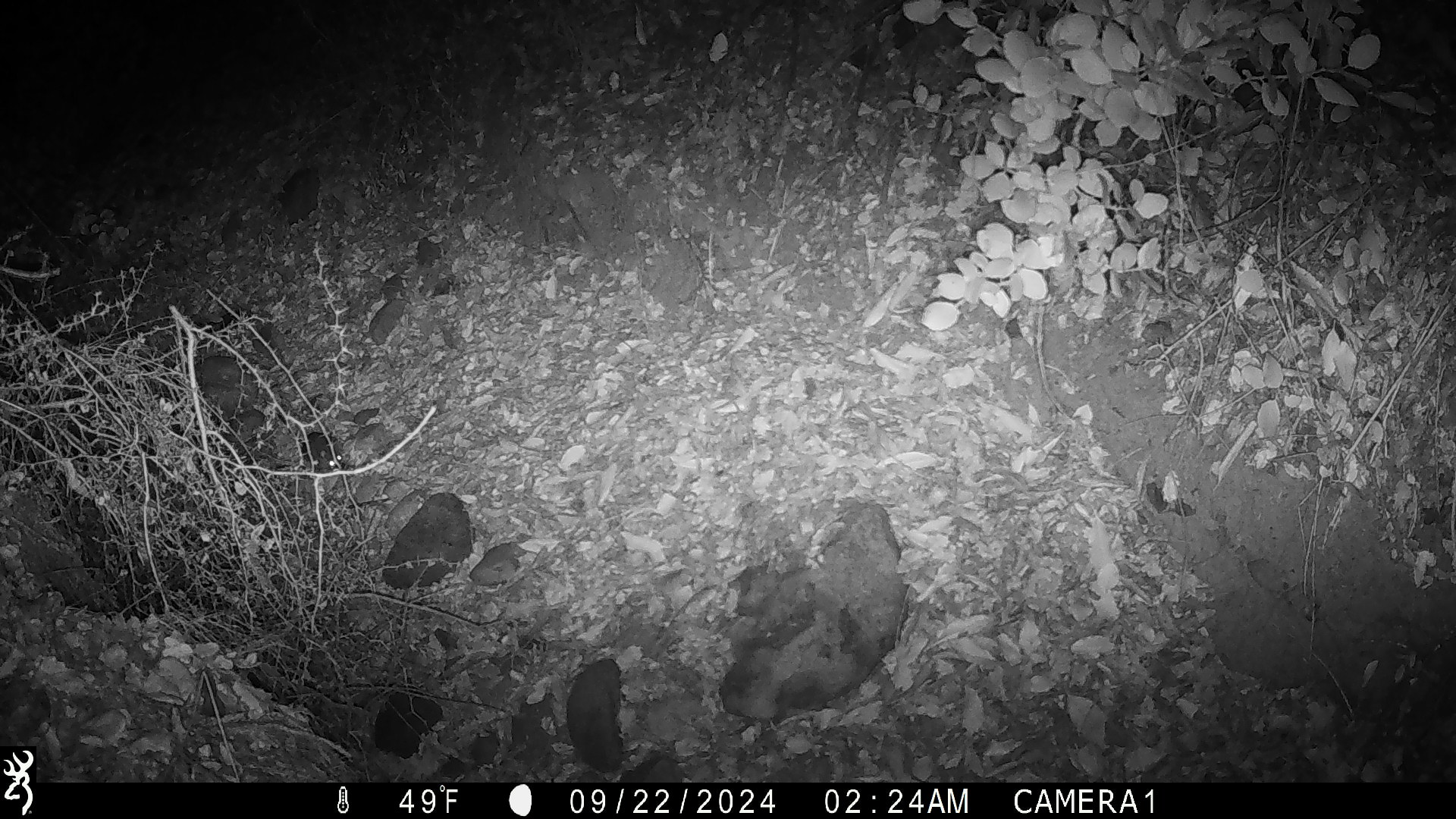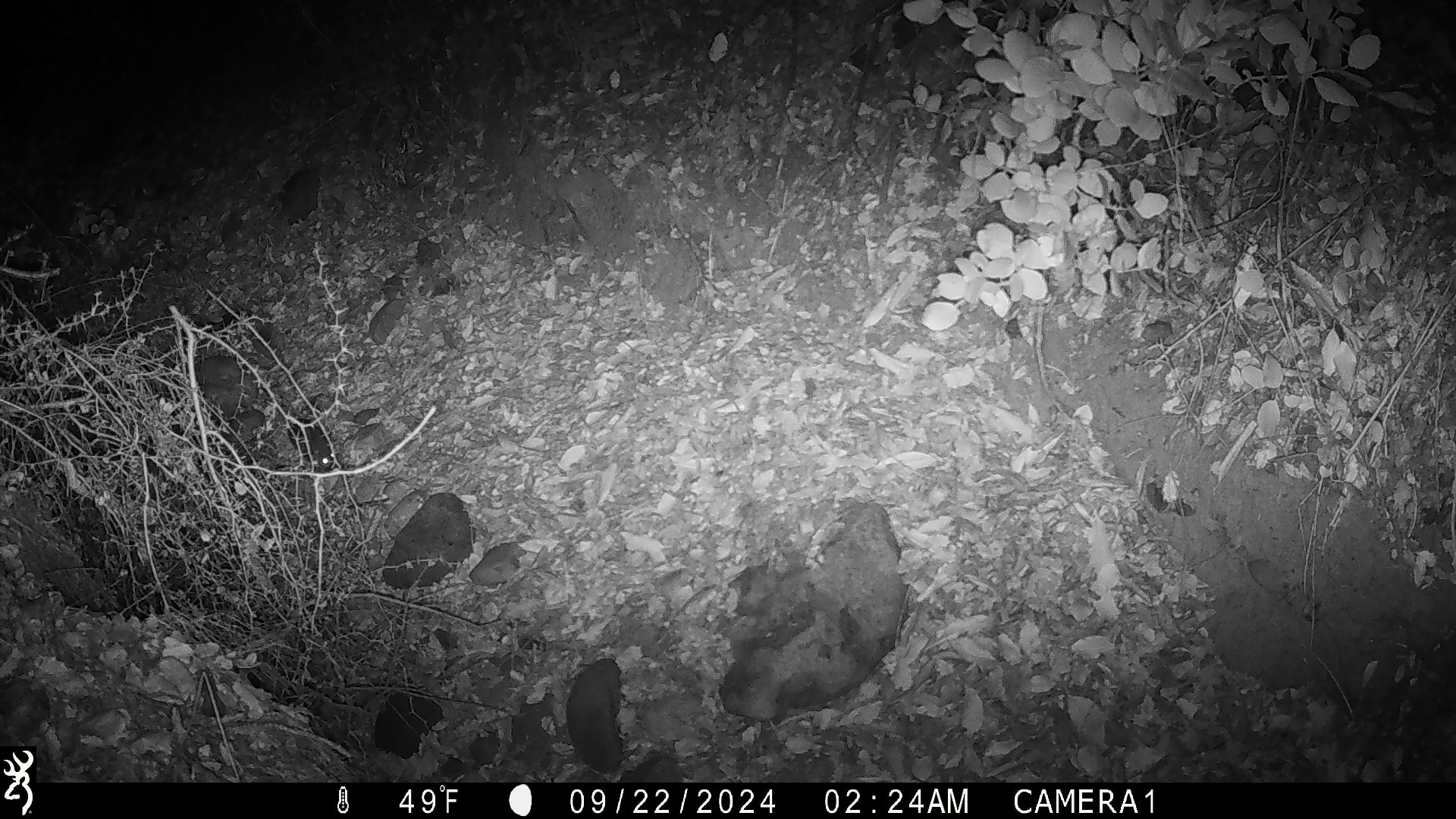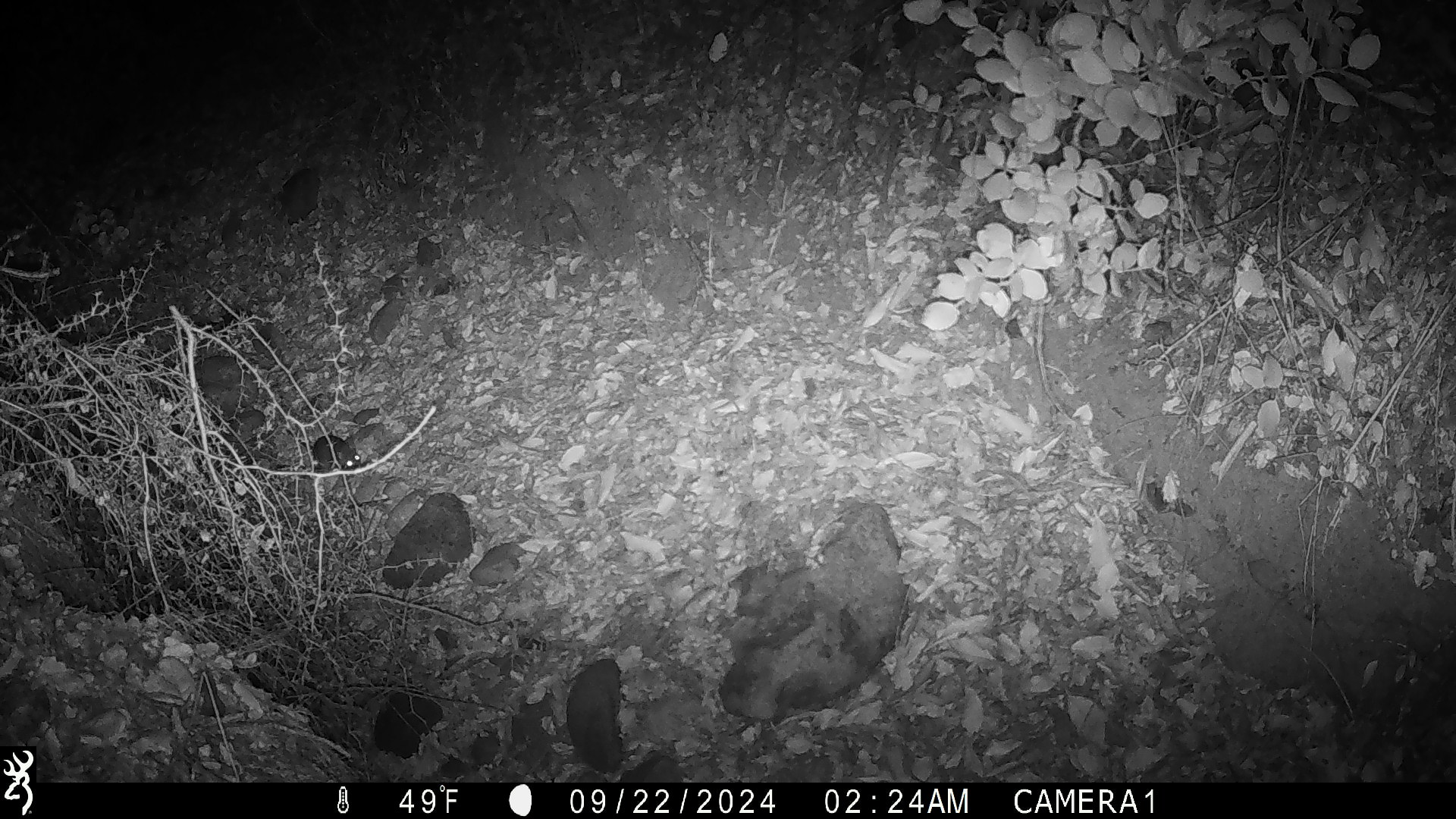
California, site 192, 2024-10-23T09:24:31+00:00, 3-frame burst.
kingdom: Animalia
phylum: Chordata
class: Mammalia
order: Rodentia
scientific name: Rodentia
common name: mouse or rat